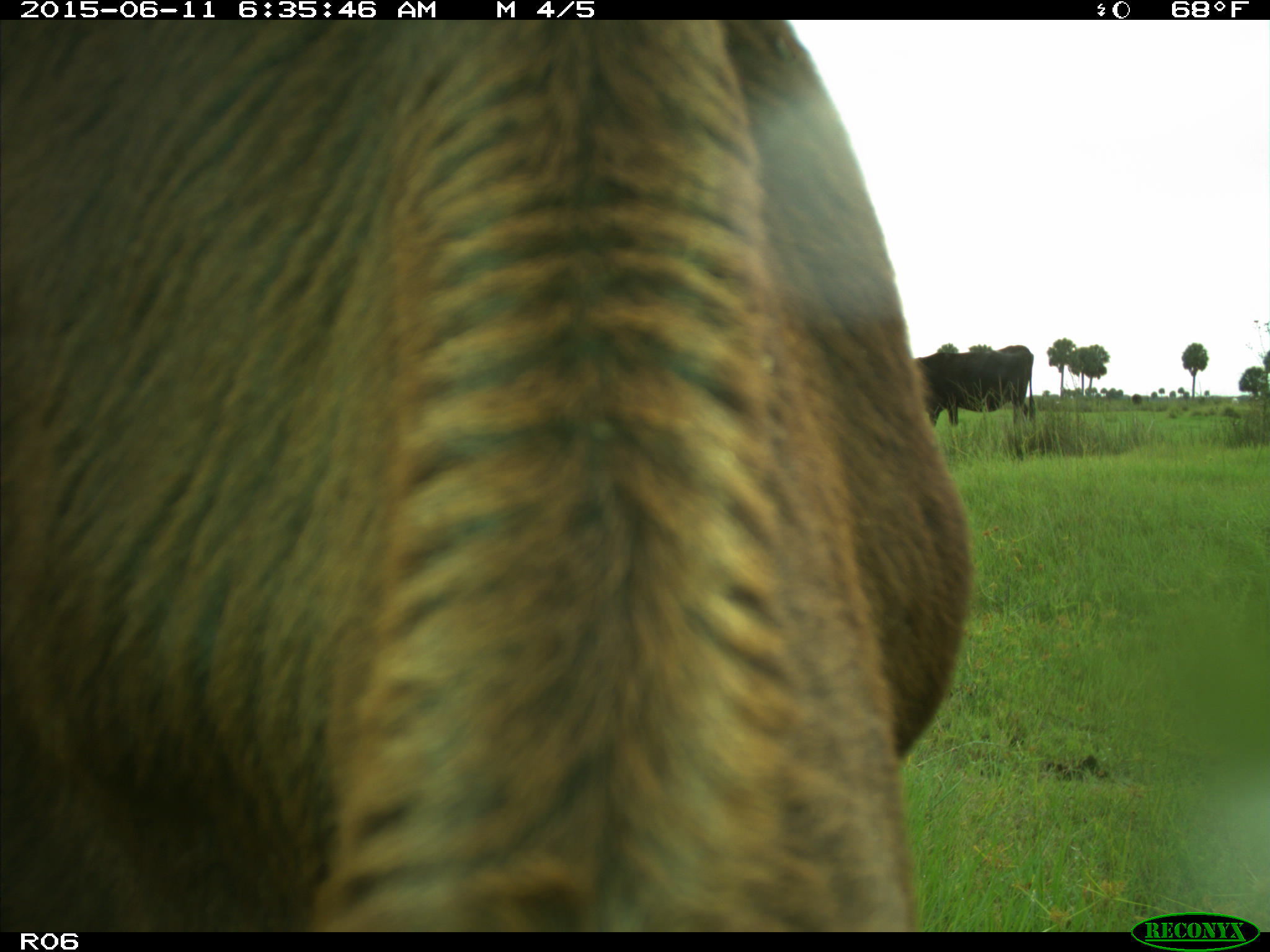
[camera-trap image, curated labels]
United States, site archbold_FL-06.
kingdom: Animalia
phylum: Chordata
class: Mammalia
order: Artiodactyla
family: Bovidae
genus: Bos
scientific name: Bos taurus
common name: domestic cow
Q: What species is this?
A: Bos taurus (domestic cow).